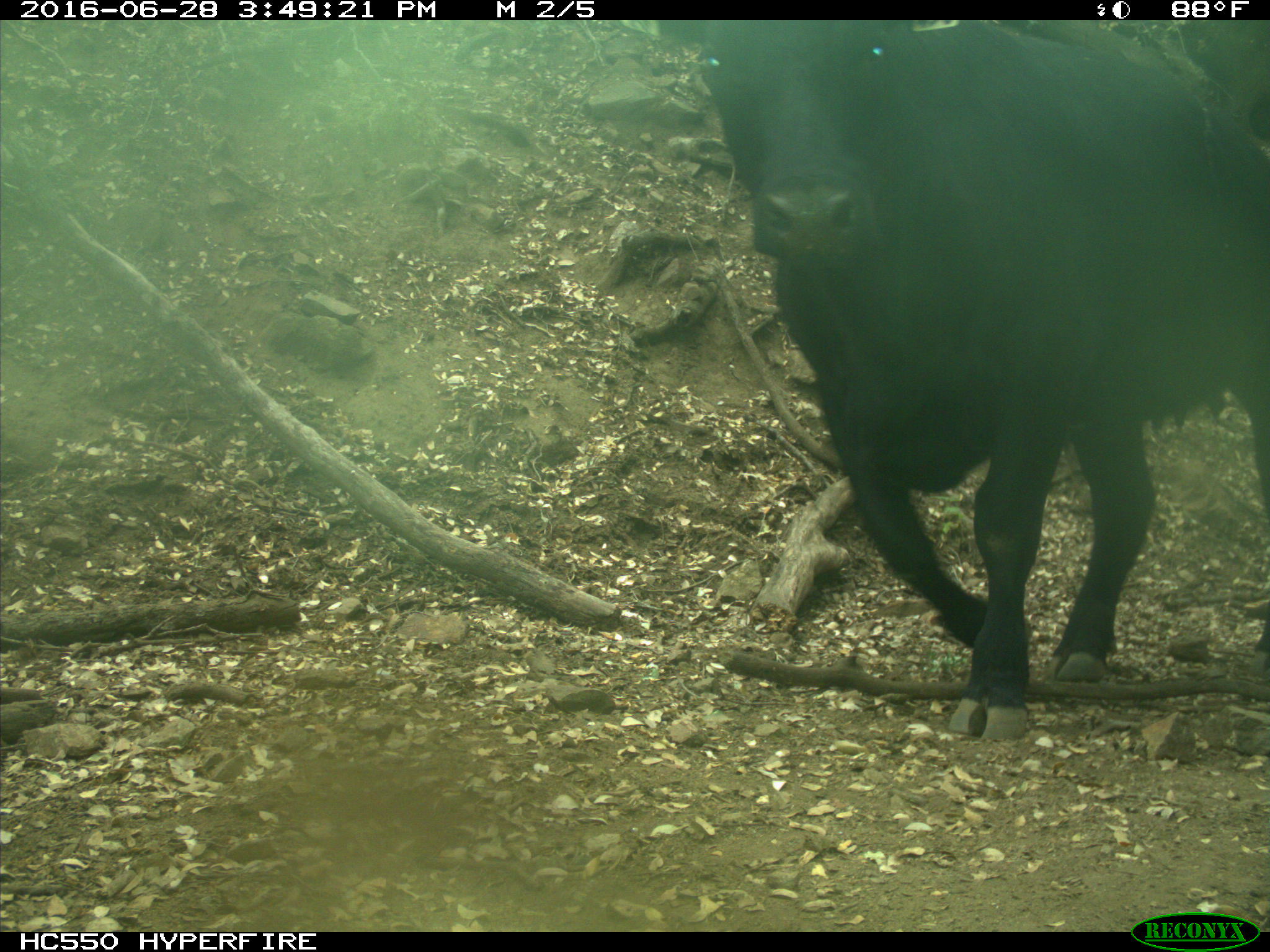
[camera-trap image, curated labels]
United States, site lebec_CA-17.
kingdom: Animalia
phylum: Chordata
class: Mammalia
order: Artiodactyla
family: Bovidae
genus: Bos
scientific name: Bos taurus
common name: domestic cow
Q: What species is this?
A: Bos taurus (domestic cow).